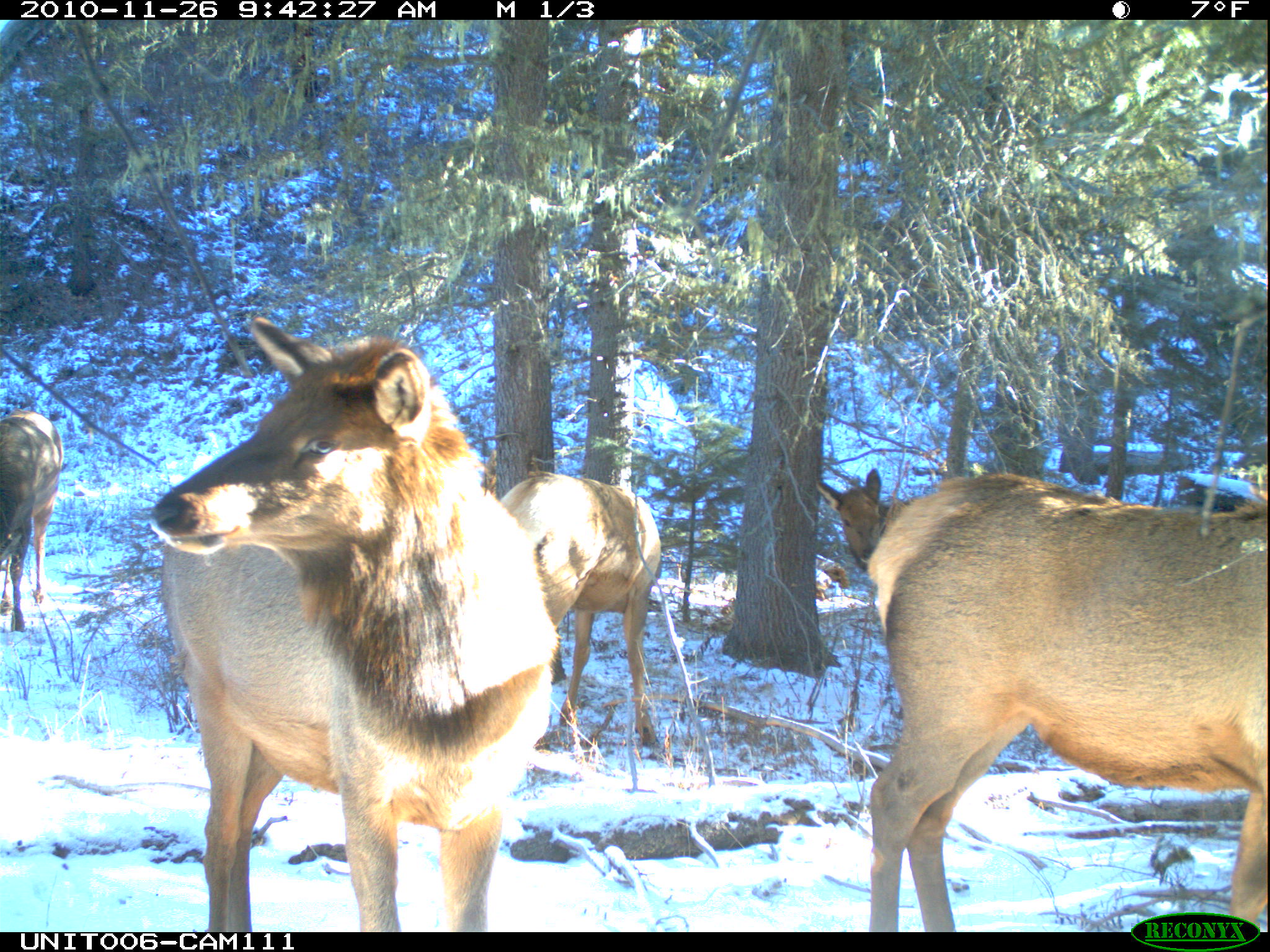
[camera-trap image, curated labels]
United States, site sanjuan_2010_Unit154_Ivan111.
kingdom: Animalia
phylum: Chordata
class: Mammalia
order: Artiodactyla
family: Cervidae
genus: Cervus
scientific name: Cervus elaphus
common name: red deer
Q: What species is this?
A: Cervus elaphus (red deer).